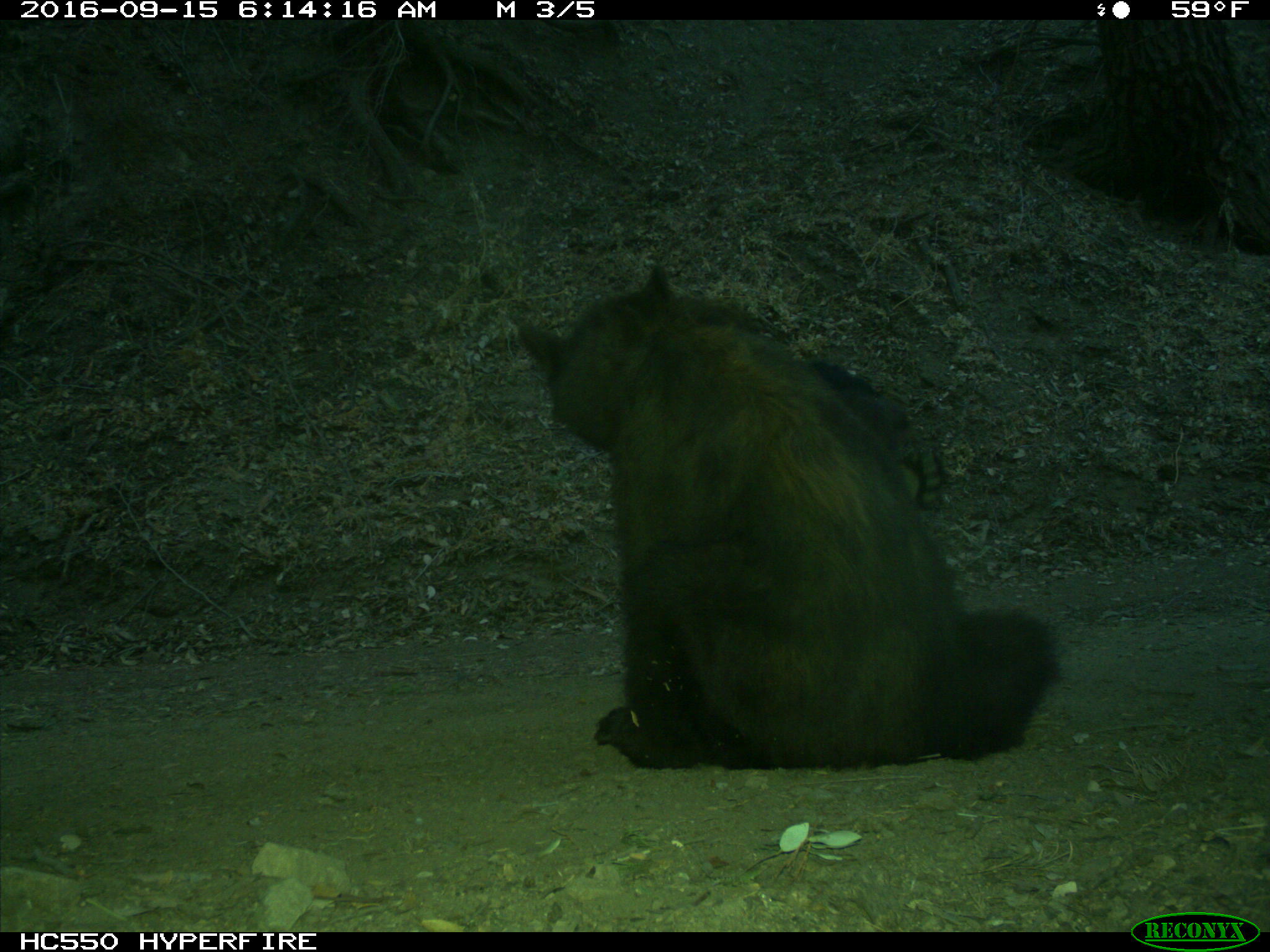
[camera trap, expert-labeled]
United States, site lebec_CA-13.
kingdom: Animalia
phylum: Chordata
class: Mammalia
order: Carnivora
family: Ursidae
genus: Ursus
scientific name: Ursus americanus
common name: american black bear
Ursus americanus (american black bear).